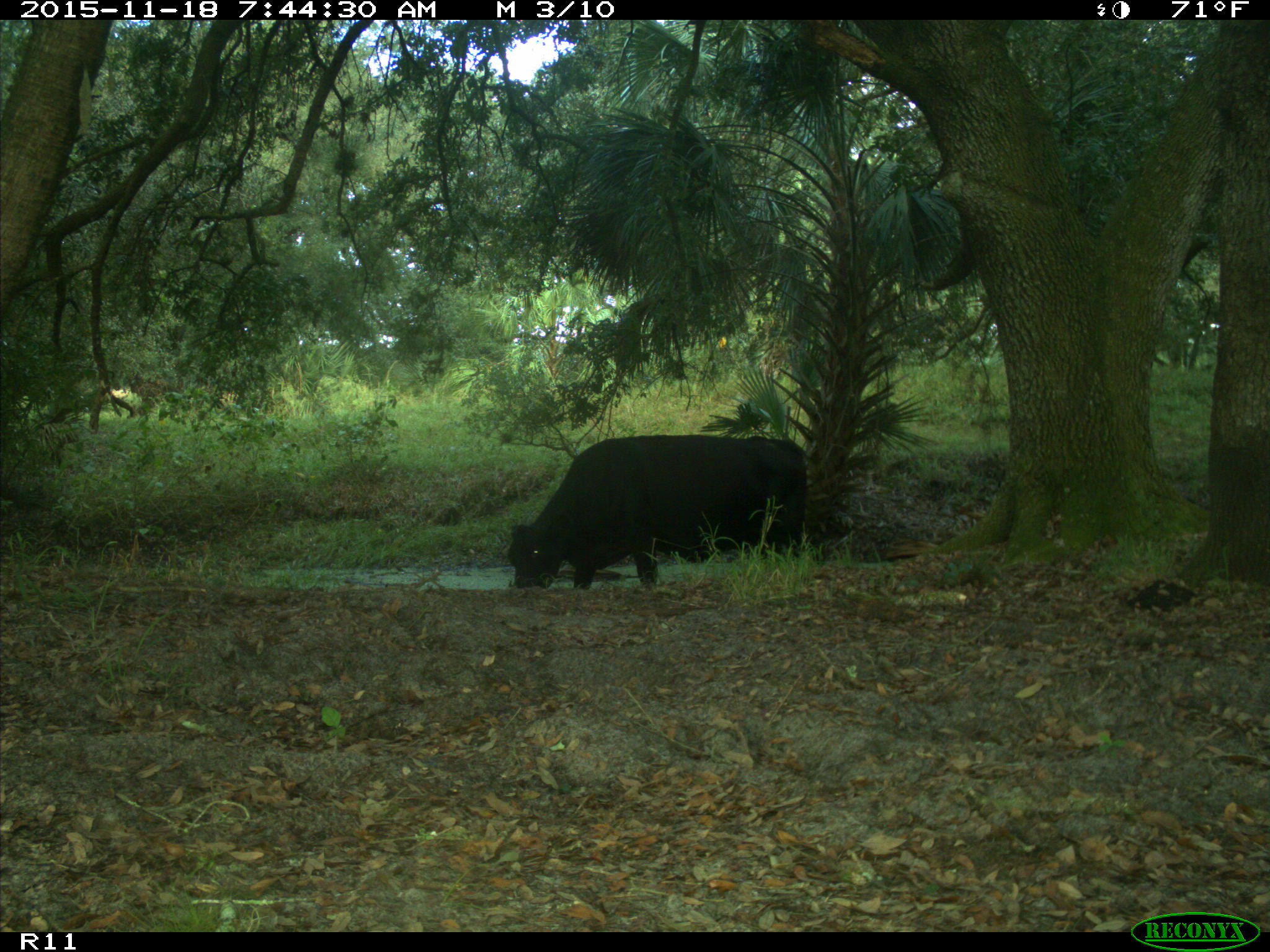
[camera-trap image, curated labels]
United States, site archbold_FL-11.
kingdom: Animalia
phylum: Chordata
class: Mammalia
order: Artiodactyla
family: Bovidae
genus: Bos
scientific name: Bos taurus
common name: domestic cow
Bos taurus (domestic cow).